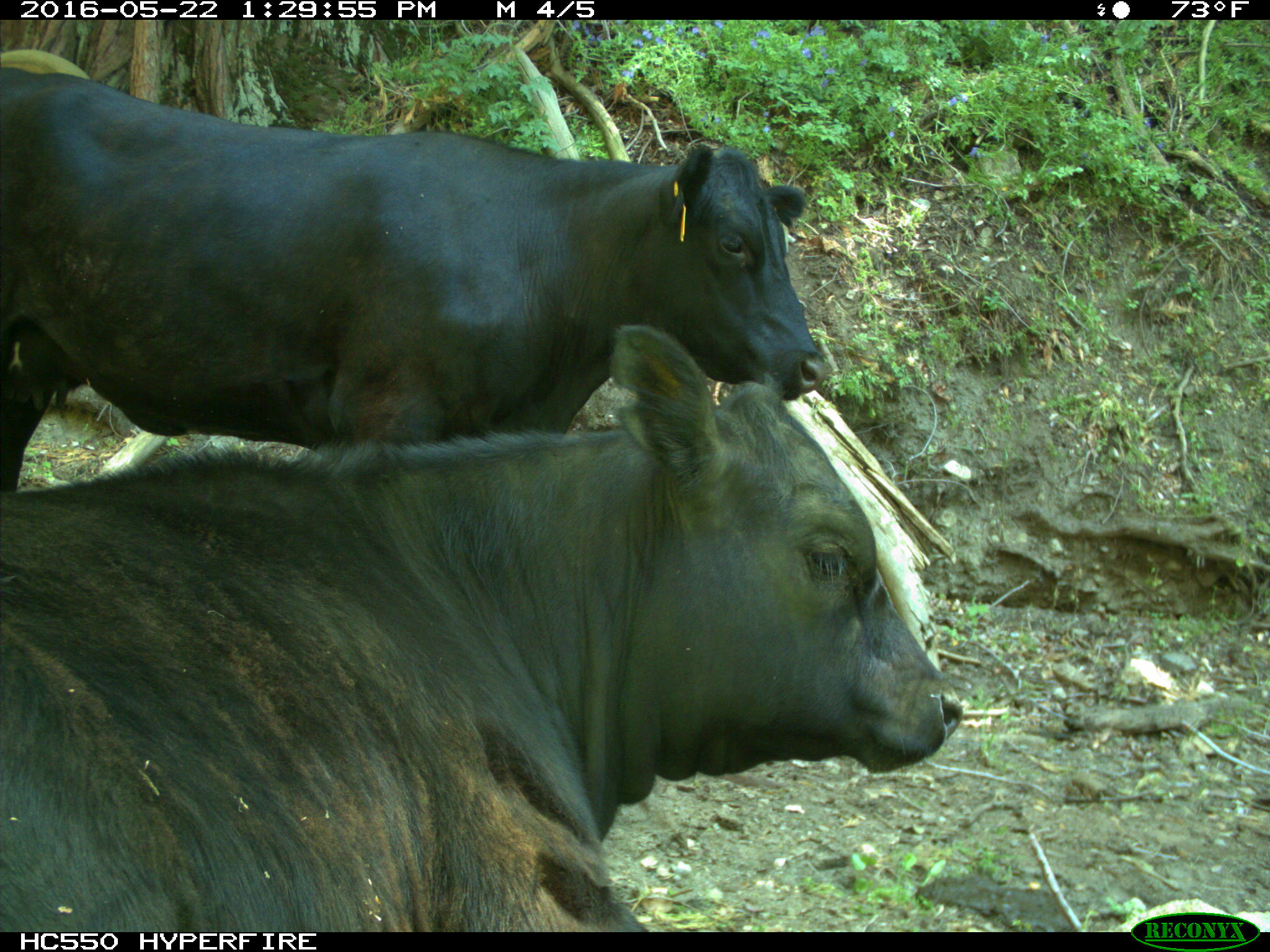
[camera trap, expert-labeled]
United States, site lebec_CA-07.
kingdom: Animalia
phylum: Chordata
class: Mammalia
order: Artiodactyla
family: Bovidae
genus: Bos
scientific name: Bos taurus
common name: domestic cow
Bos taurus (domestic cow).